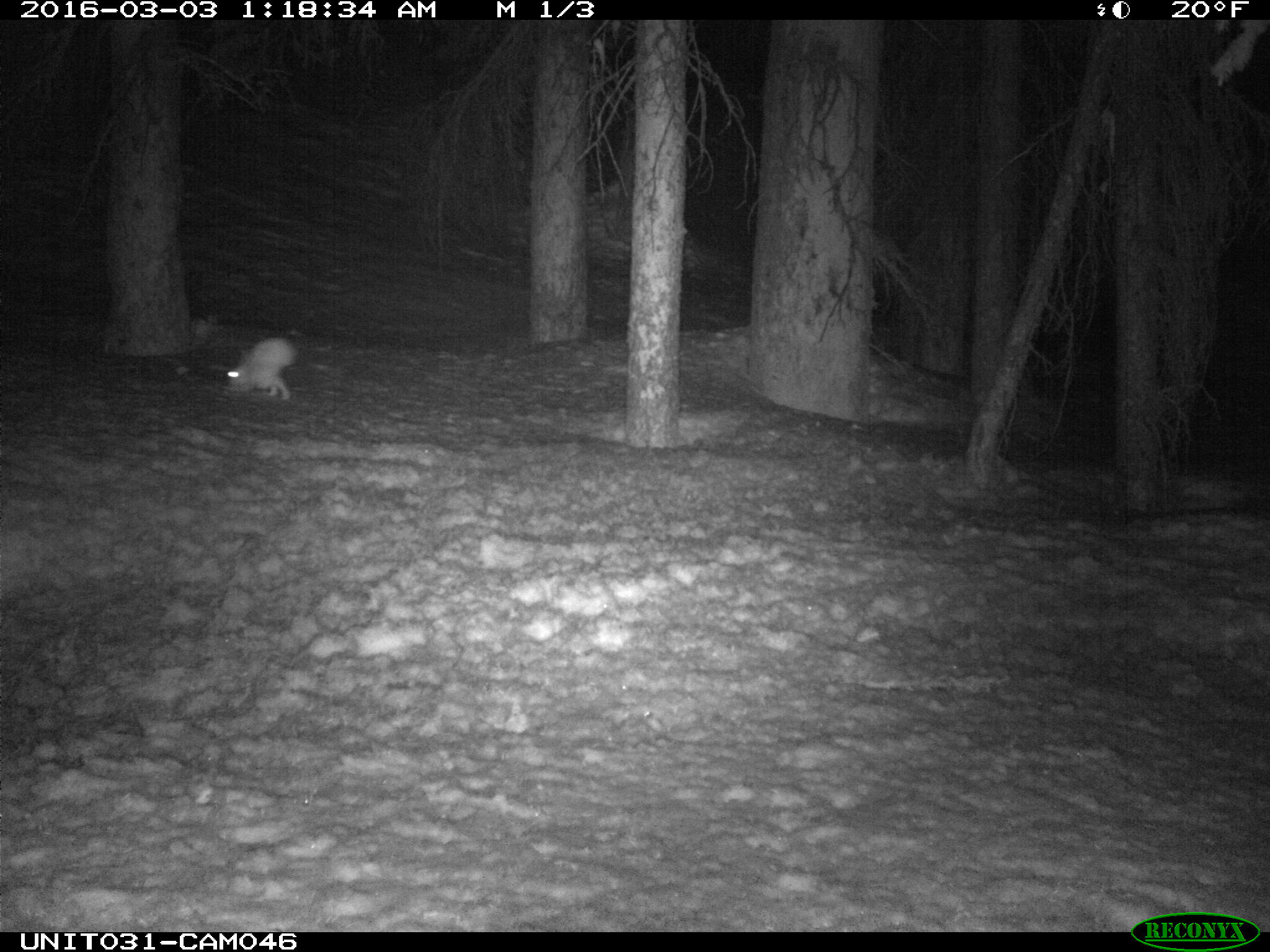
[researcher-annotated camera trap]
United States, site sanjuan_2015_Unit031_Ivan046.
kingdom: Animalia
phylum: Chordata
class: Mammalia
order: Lagomorpha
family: Leporidae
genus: Lepus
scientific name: Lepus americanus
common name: snowshoe hare